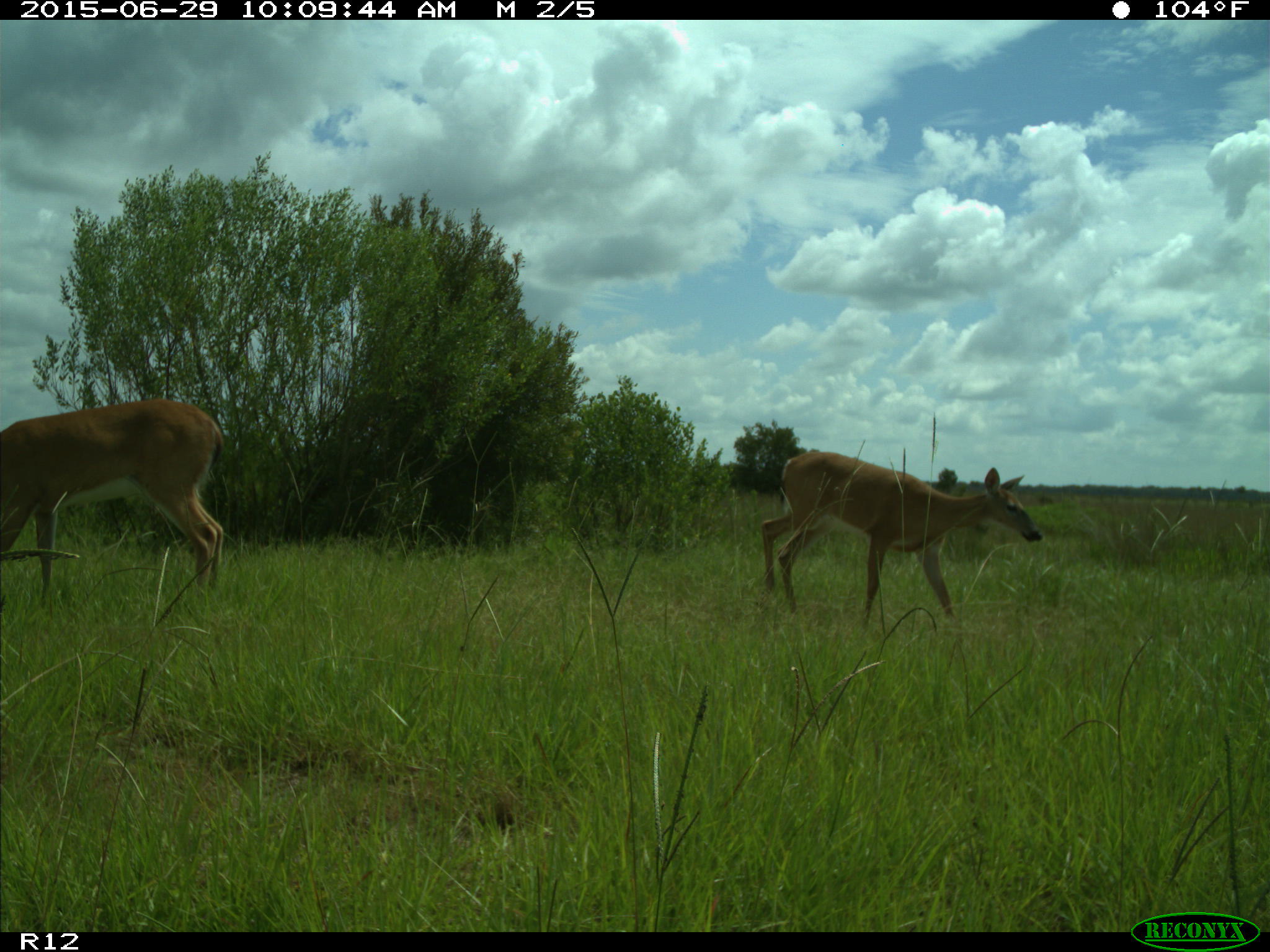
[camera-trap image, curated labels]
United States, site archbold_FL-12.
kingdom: Animalia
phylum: Chordata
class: Mammalia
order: Artiodactyla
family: Cervidae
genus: Odocoileus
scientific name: Odocoileus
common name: deer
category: unidentified deer